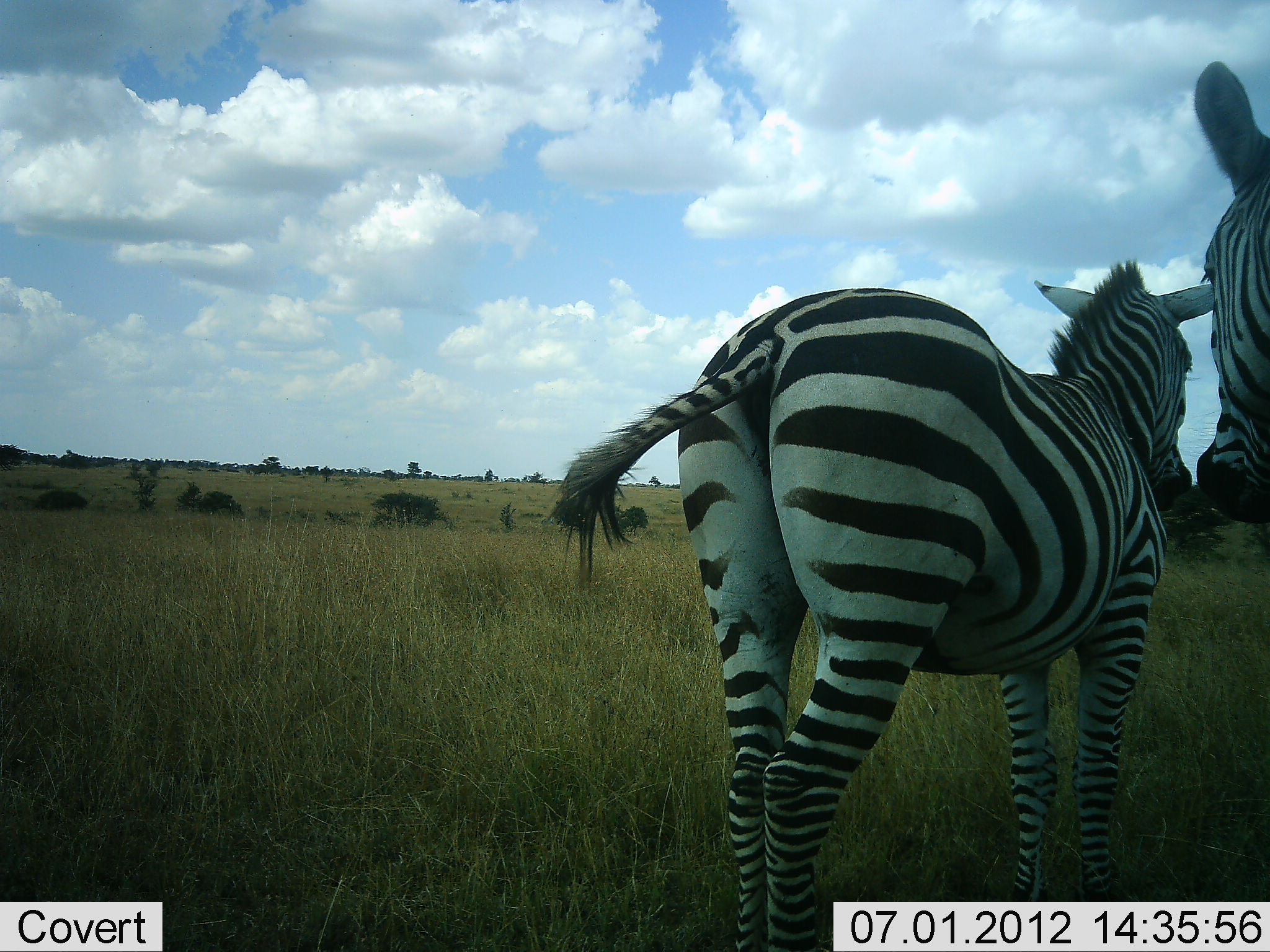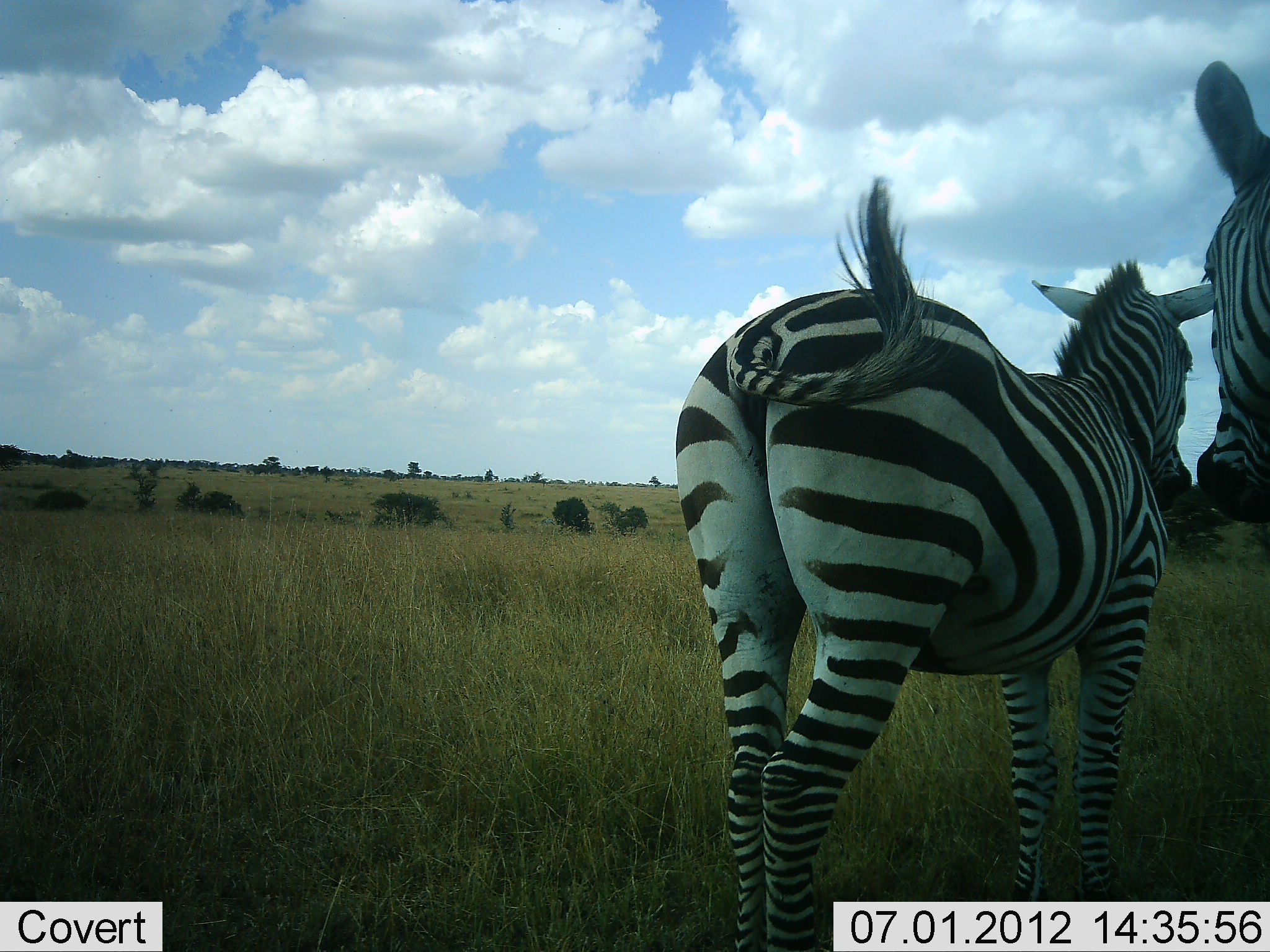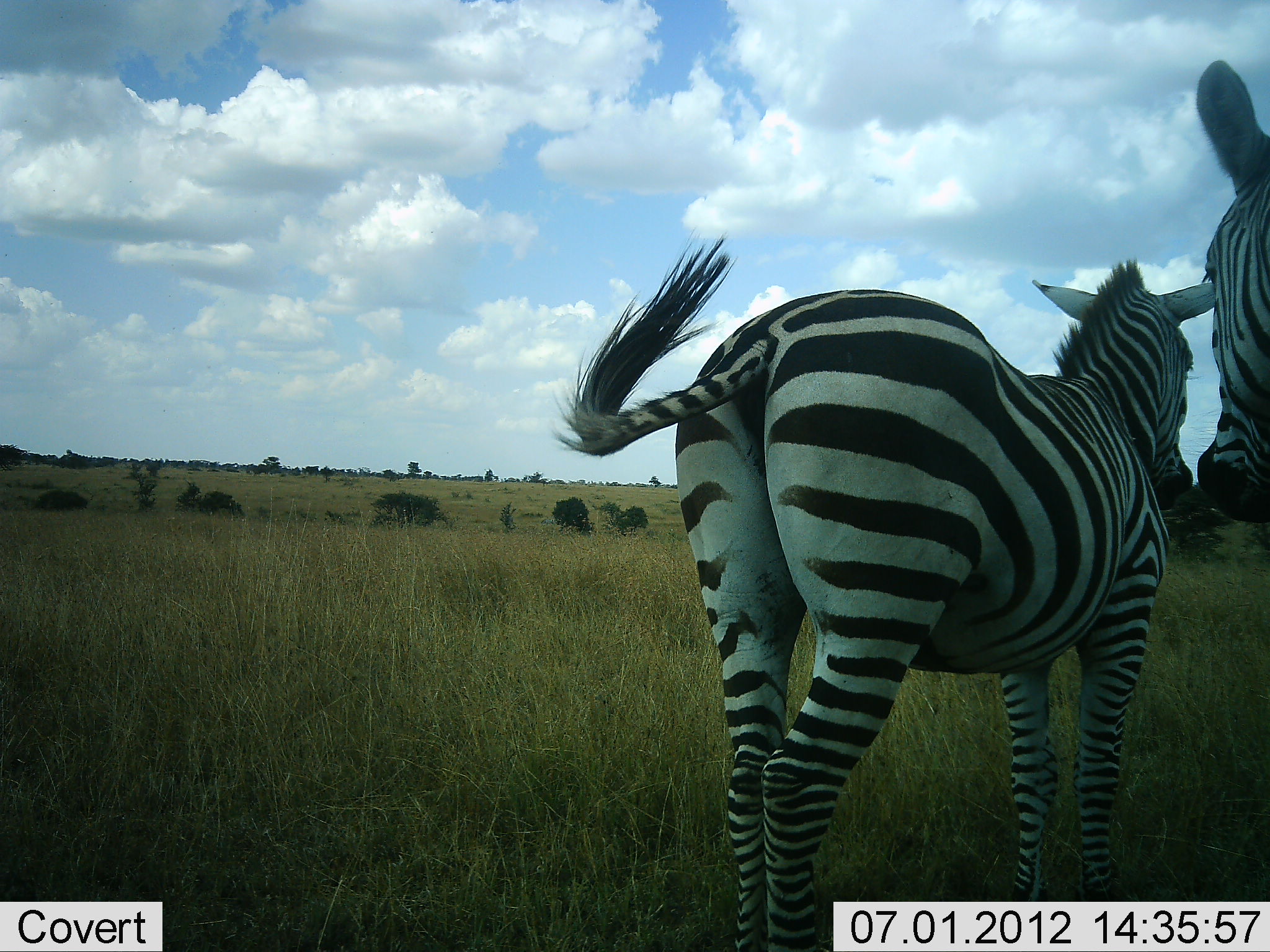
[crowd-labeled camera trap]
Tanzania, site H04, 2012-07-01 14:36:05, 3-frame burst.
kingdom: Animalia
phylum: Chordata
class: Mammalia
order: Perissodactyla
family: Equidae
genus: Equus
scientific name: Equus quagga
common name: plains zebra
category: zebra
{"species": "zebra (plains zebra) (Equus quagga)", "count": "2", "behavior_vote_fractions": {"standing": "100%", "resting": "0%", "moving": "0%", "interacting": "0%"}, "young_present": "0%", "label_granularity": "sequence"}